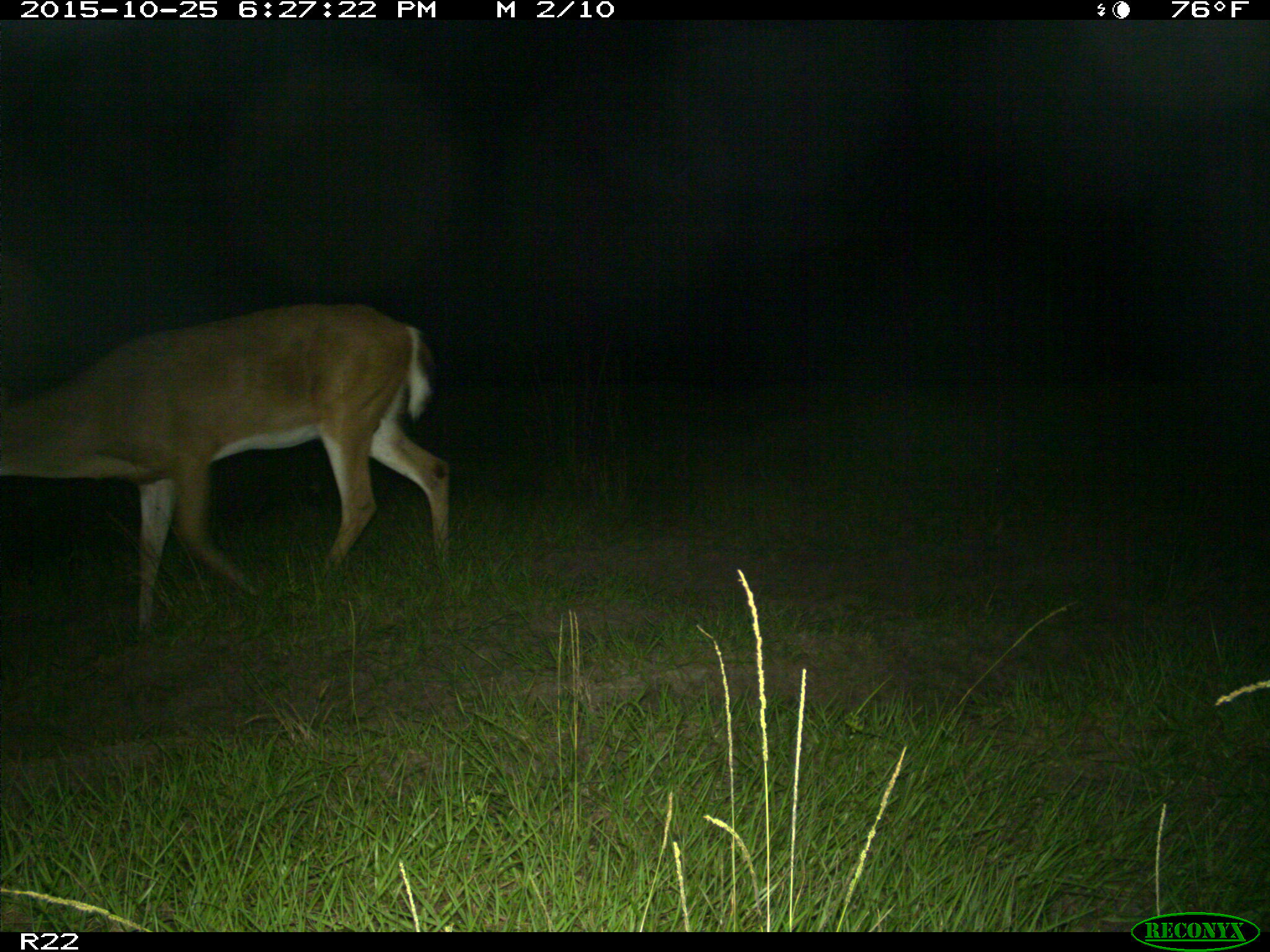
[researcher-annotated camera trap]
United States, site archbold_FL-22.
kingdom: Animalia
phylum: Chordata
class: Mammalia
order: Artiodactyla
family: Cervidae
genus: Odocoileus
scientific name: Odocoileus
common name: deer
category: unidentified deer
Unidentified deer (deer) (Odocoileus).